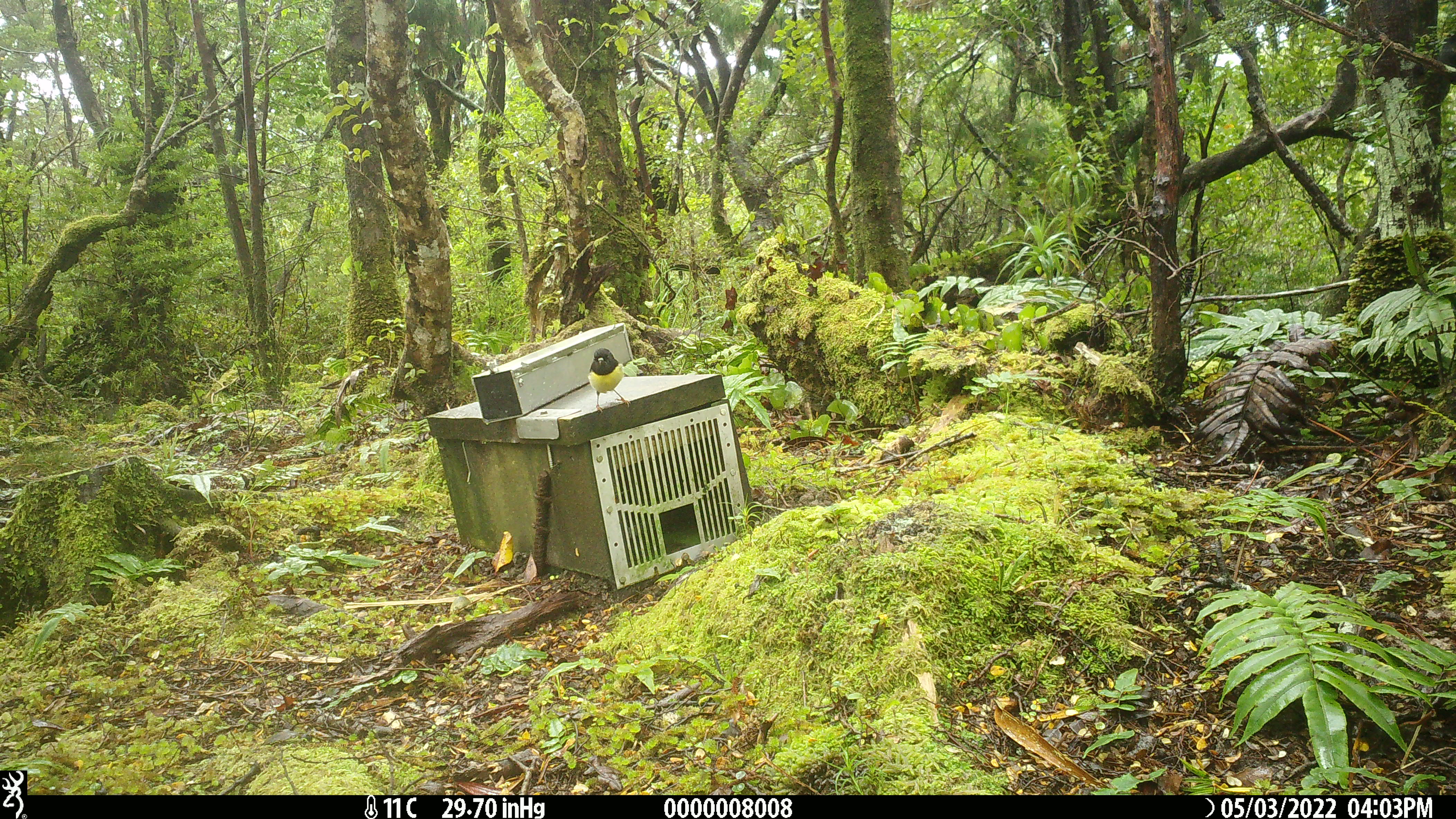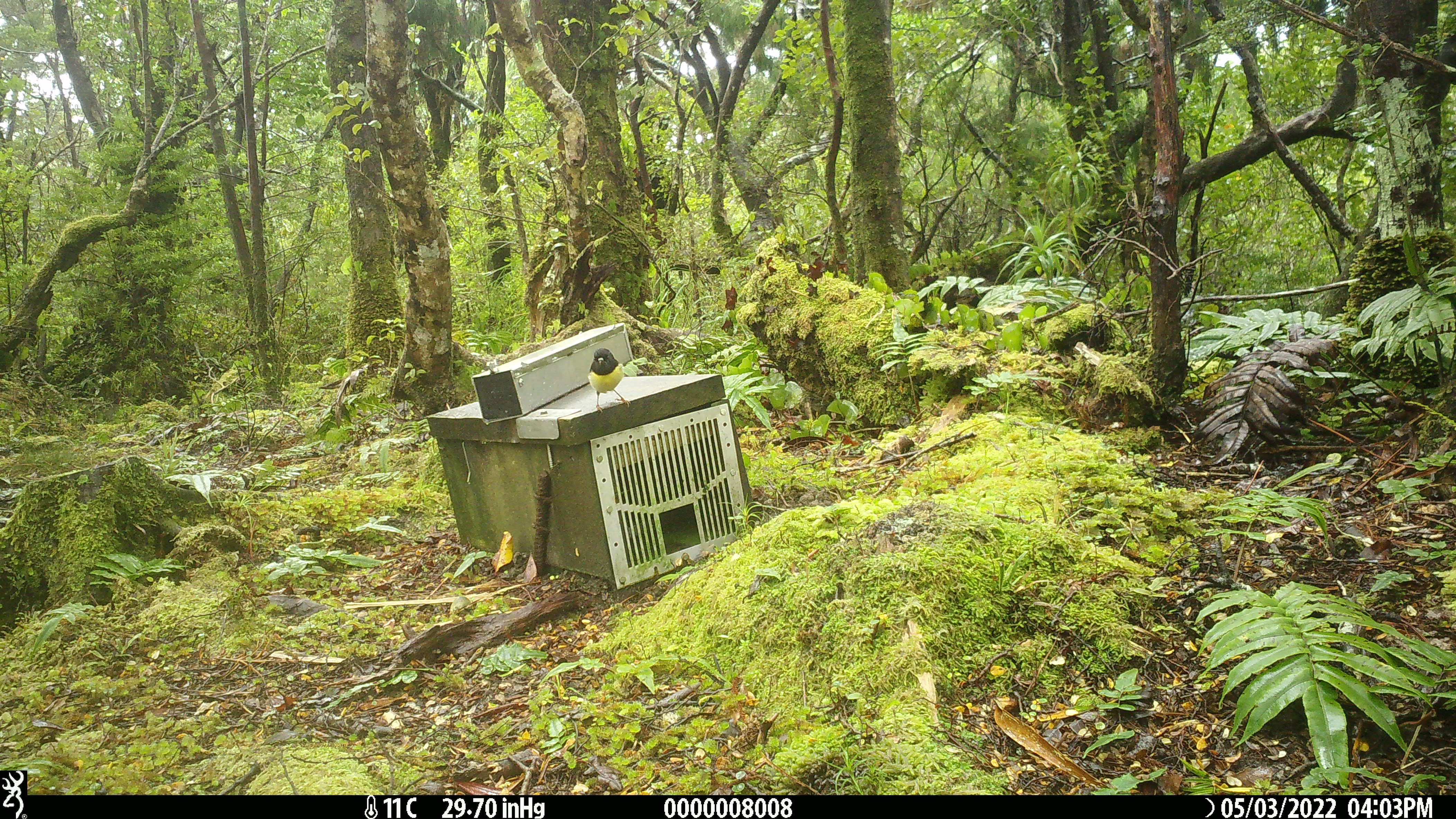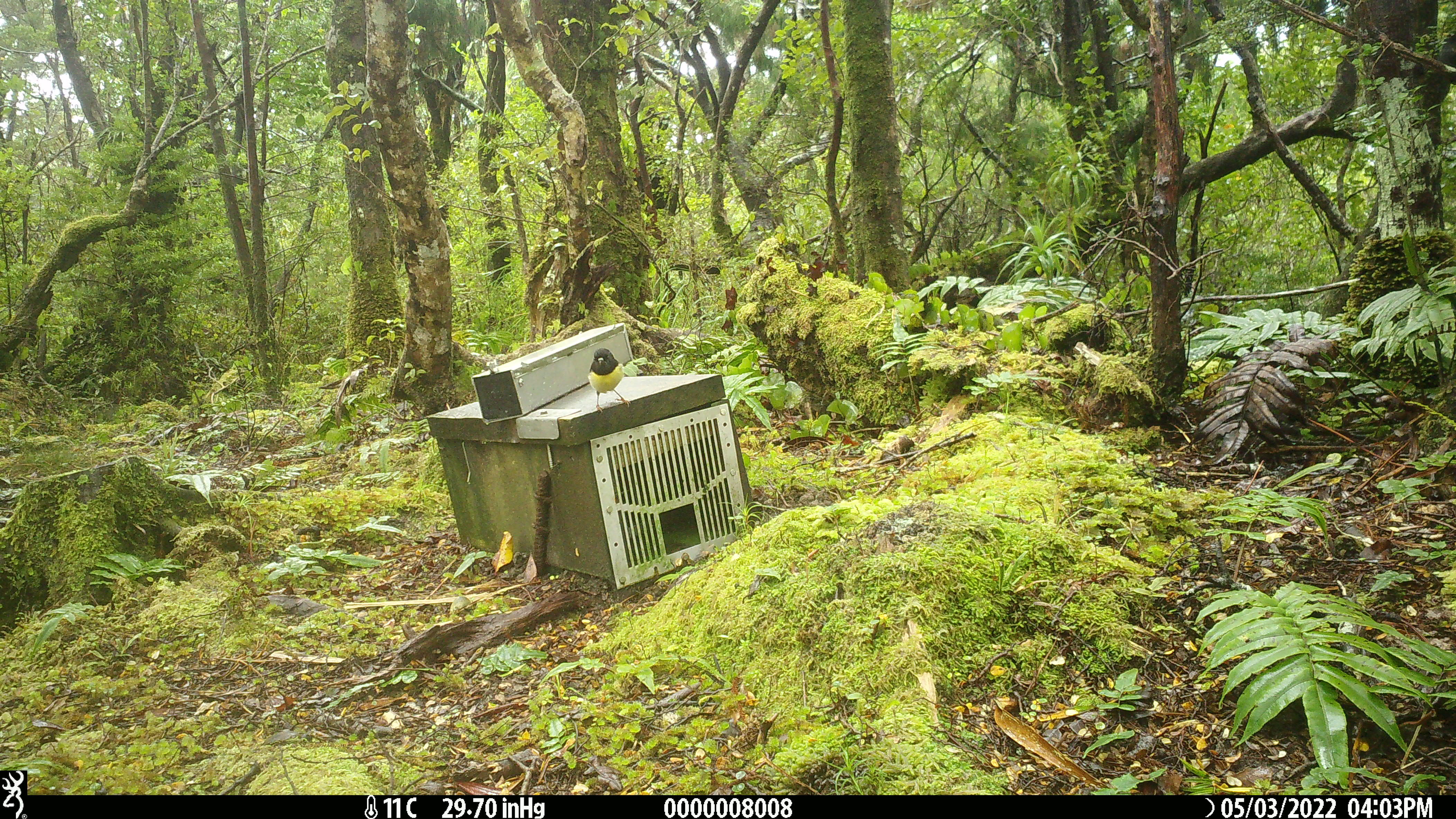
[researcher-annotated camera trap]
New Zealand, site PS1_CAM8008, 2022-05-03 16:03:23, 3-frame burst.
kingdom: Animalia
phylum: Chordata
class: Aves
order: Passeriformes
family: Petroicidae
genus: Petroica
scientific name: Petroica macrocephala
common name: tomtit